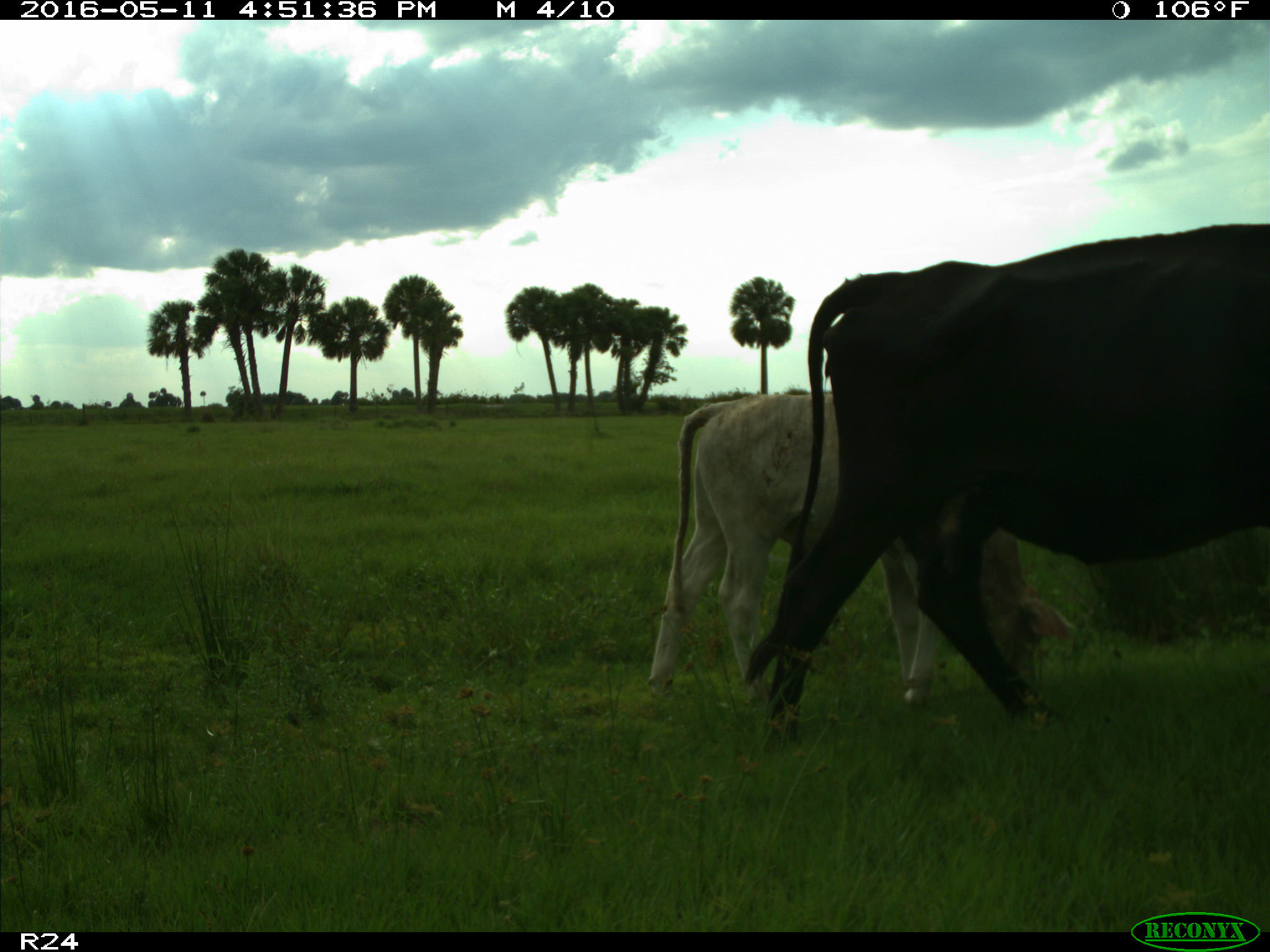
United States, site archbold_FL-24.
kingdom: Animalia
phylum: Chordata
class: Mammalia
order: Artiodactyla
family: Bovidae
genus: Bos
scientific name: Bos taurus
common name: domestic cow